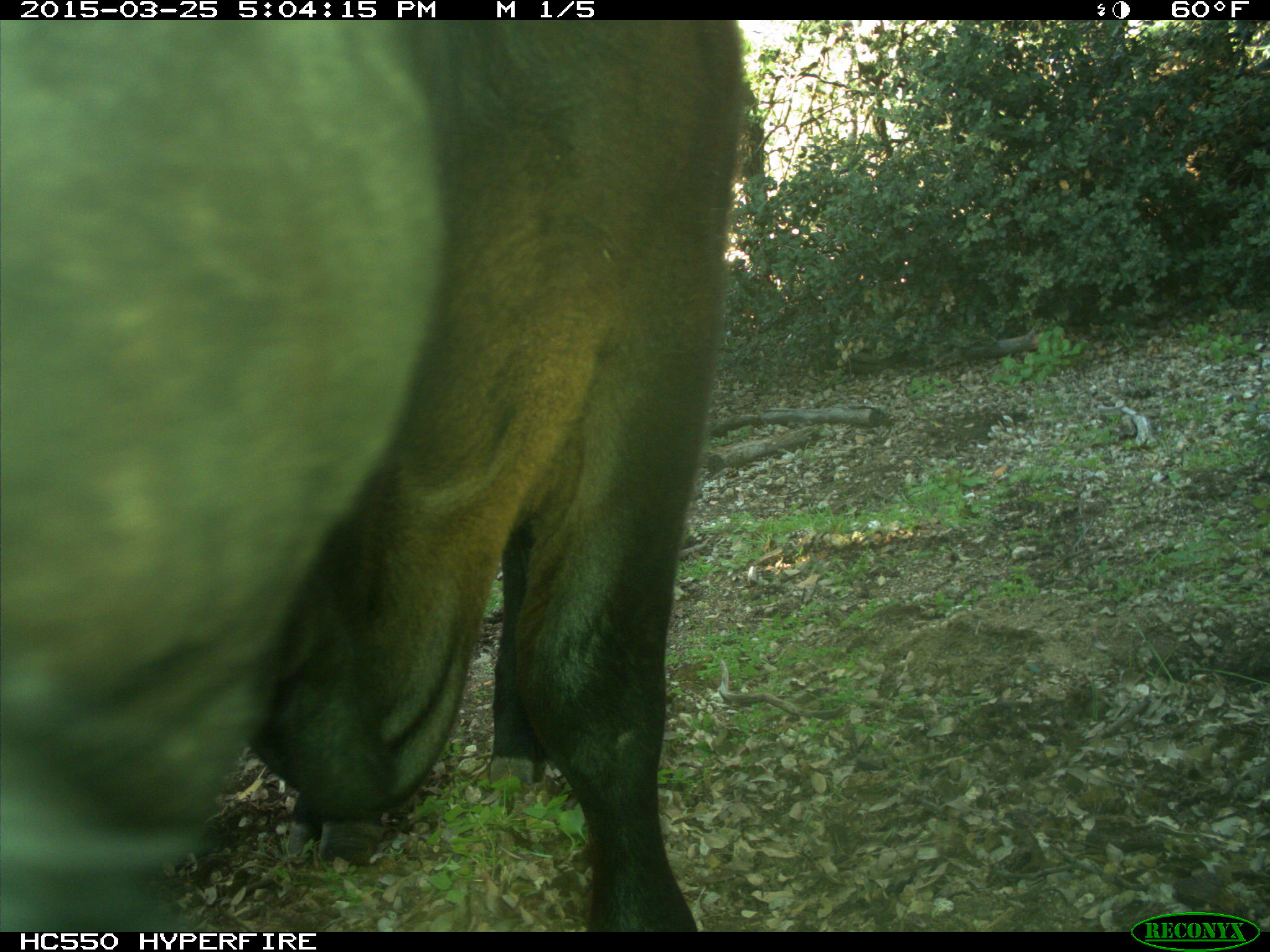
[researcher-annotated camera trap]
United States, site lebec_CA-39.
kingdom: Animalia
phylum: Chordata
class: Mammalia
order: Artiodactyla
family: Bovidae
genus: Bos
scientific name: Bos taurus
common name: domestic cow